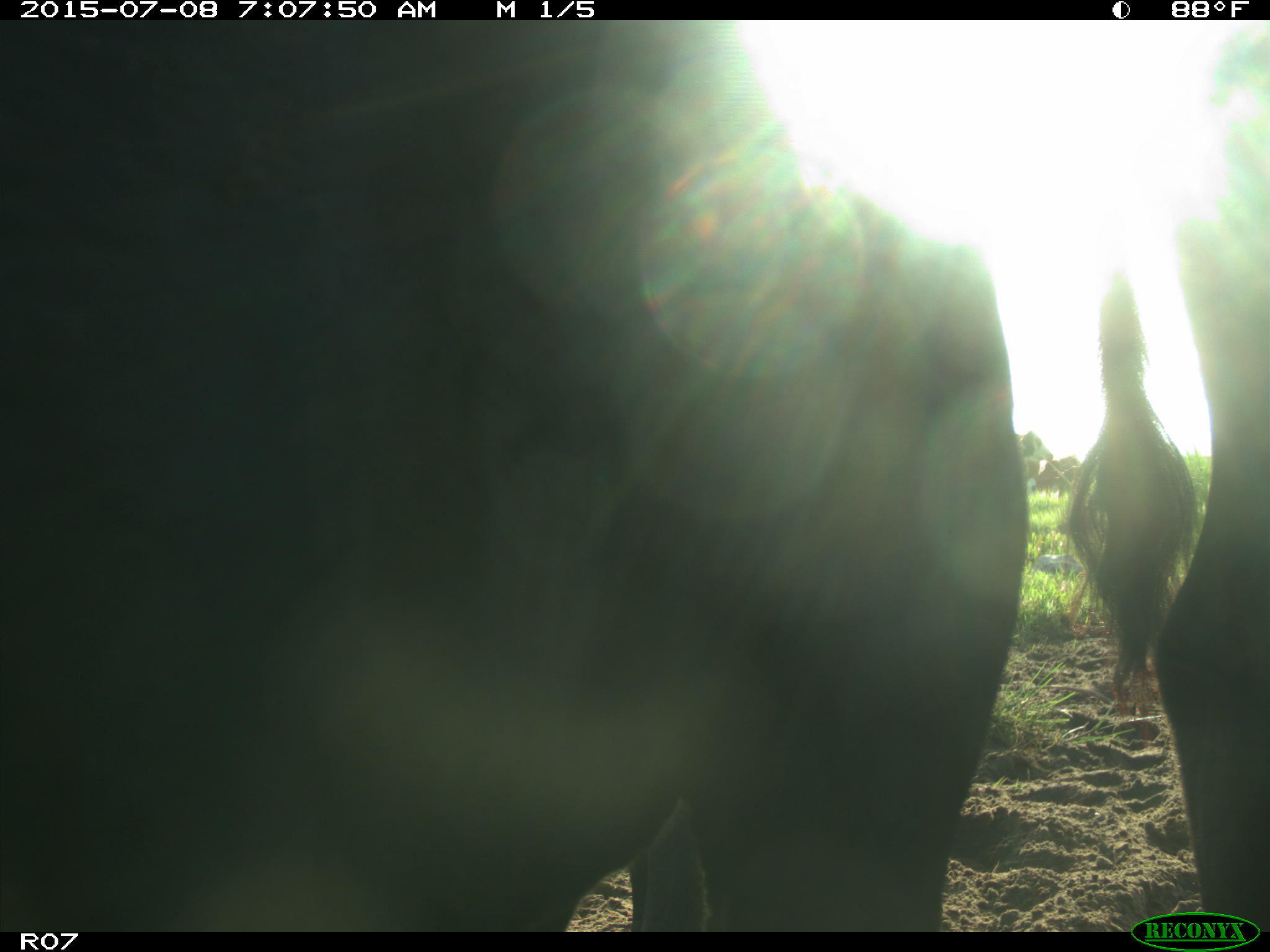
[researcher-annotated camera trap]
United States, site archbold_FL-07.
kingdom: Animalia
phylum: Chordata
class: Mammalia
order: Artiodactyla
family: Bovidae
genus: Bos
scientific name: Bos taurus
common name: domestic cow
Bos taurus (domestic cow).